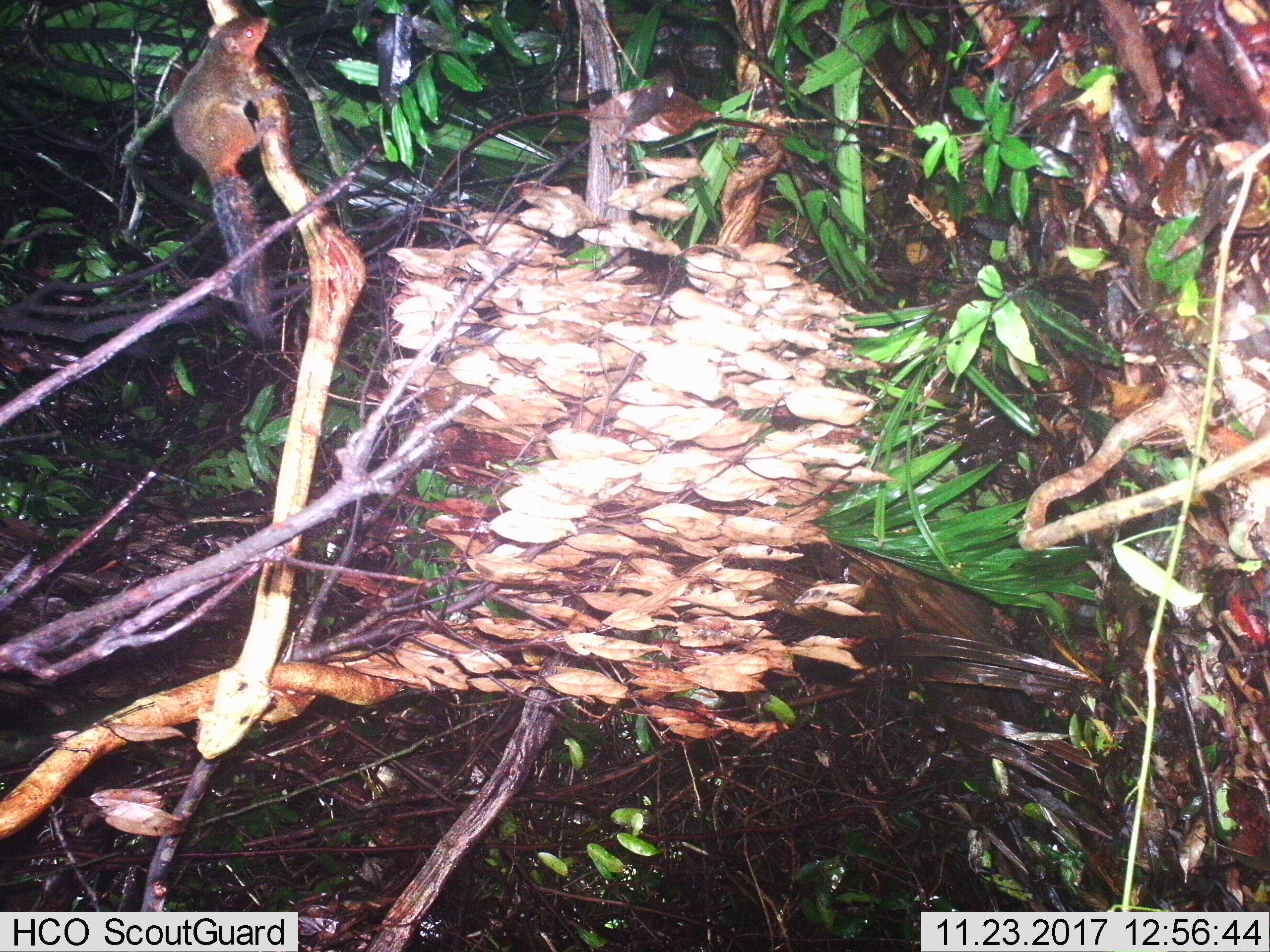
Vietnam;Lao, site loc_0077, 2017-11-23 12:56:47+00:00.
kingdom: Animalia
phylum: Chordata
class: Mammalia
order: Rodentia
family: Sciuridae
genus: Dremomys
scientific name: Dremomys rufigenis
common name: red-cheeked squirrel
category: red cheeked squirrel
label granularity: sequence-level